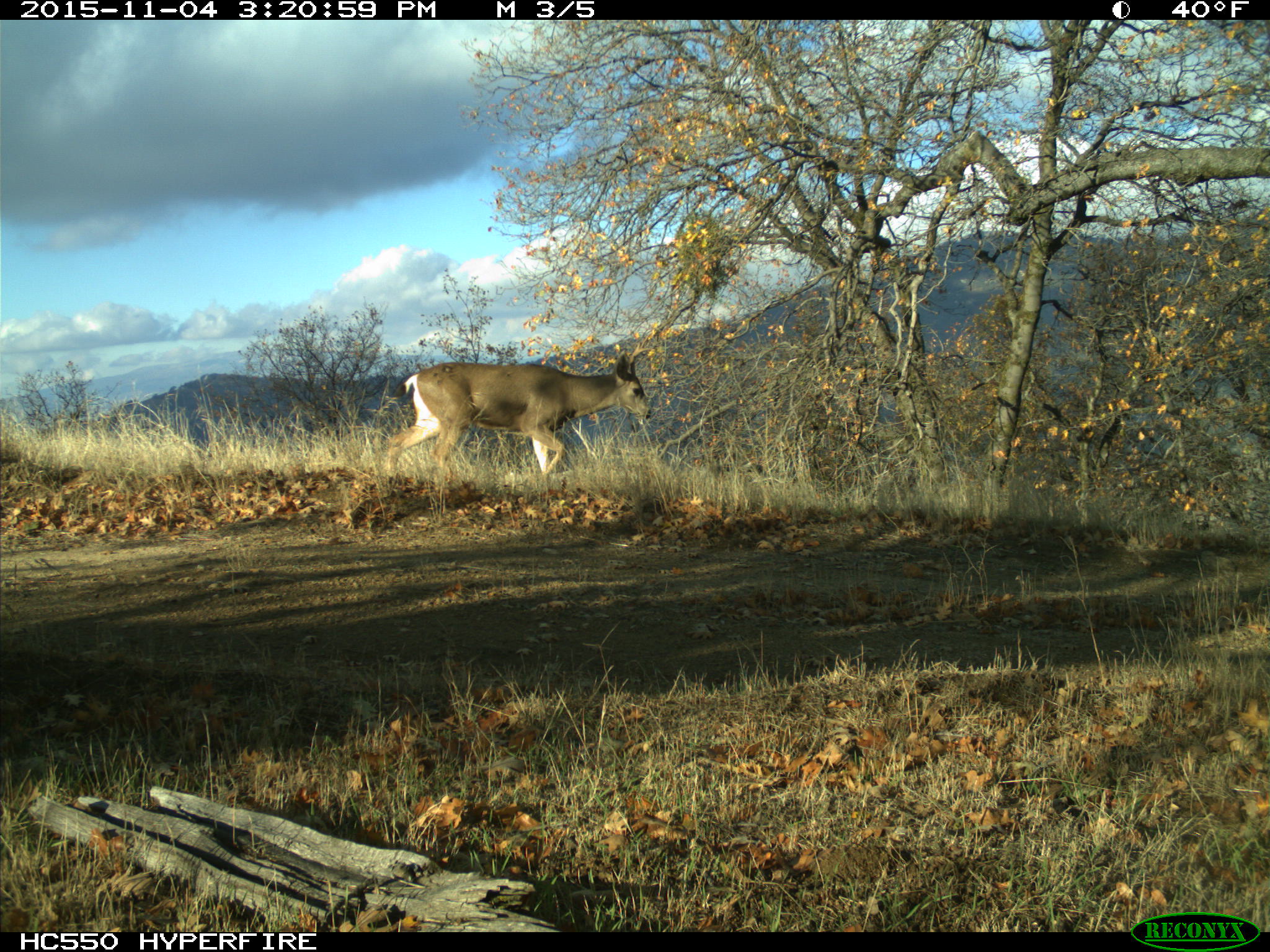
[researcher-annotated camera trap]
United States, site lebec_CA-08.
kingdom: Animalia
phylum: Chordata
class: Mammalia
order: Artiodactyla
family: Cervidae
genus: Odocoileus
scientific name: Odocoileus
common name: deer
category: unidentified deer